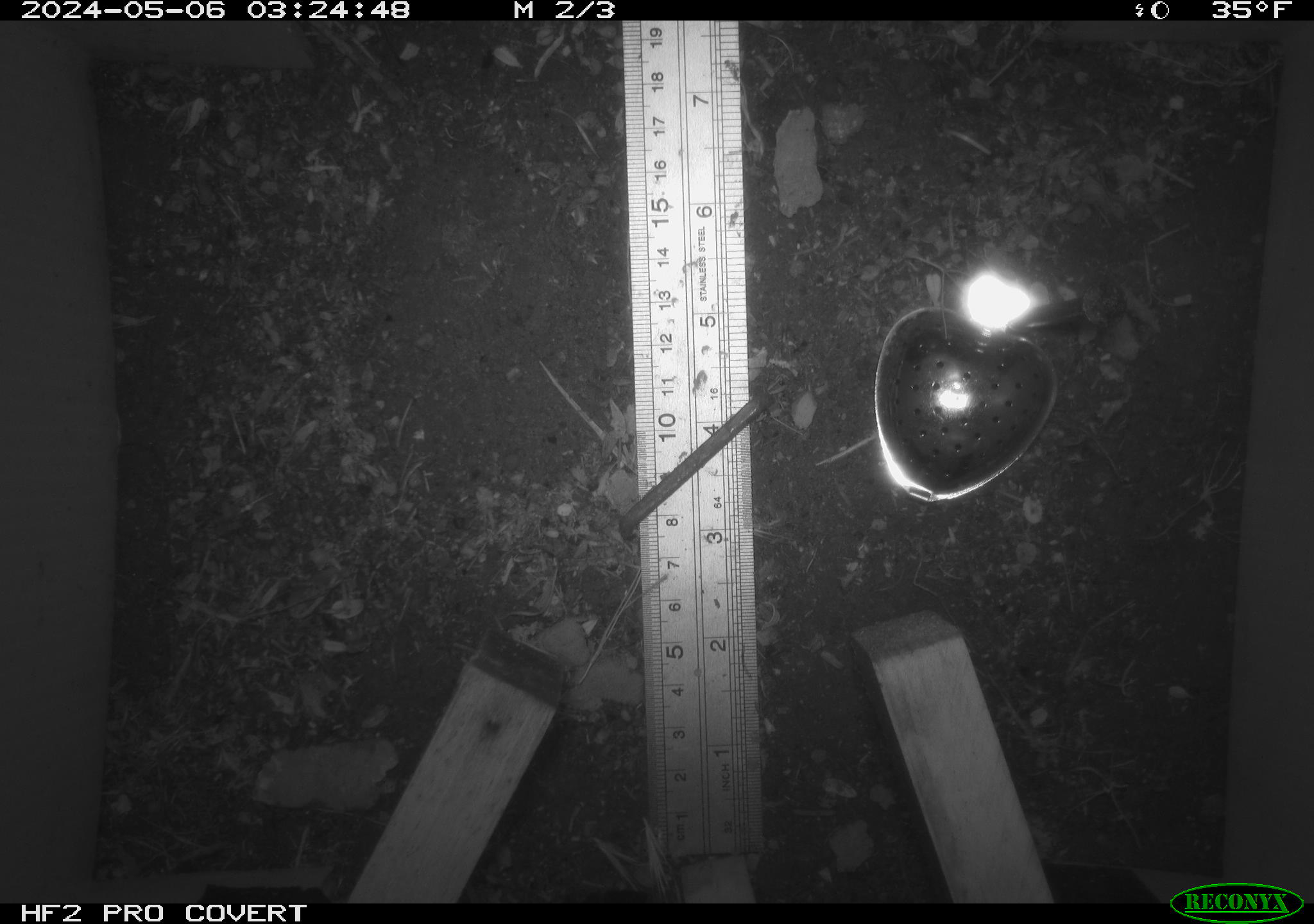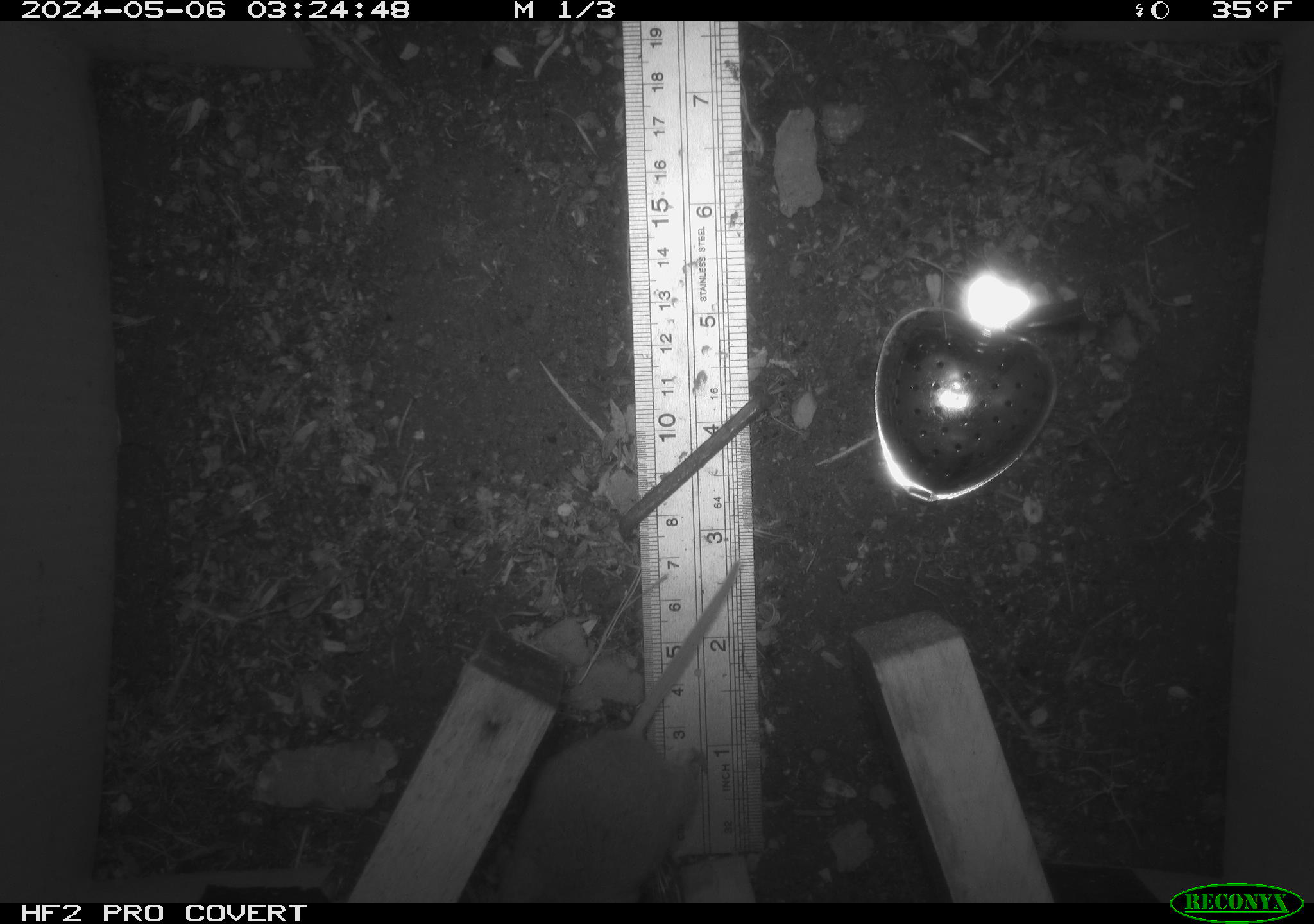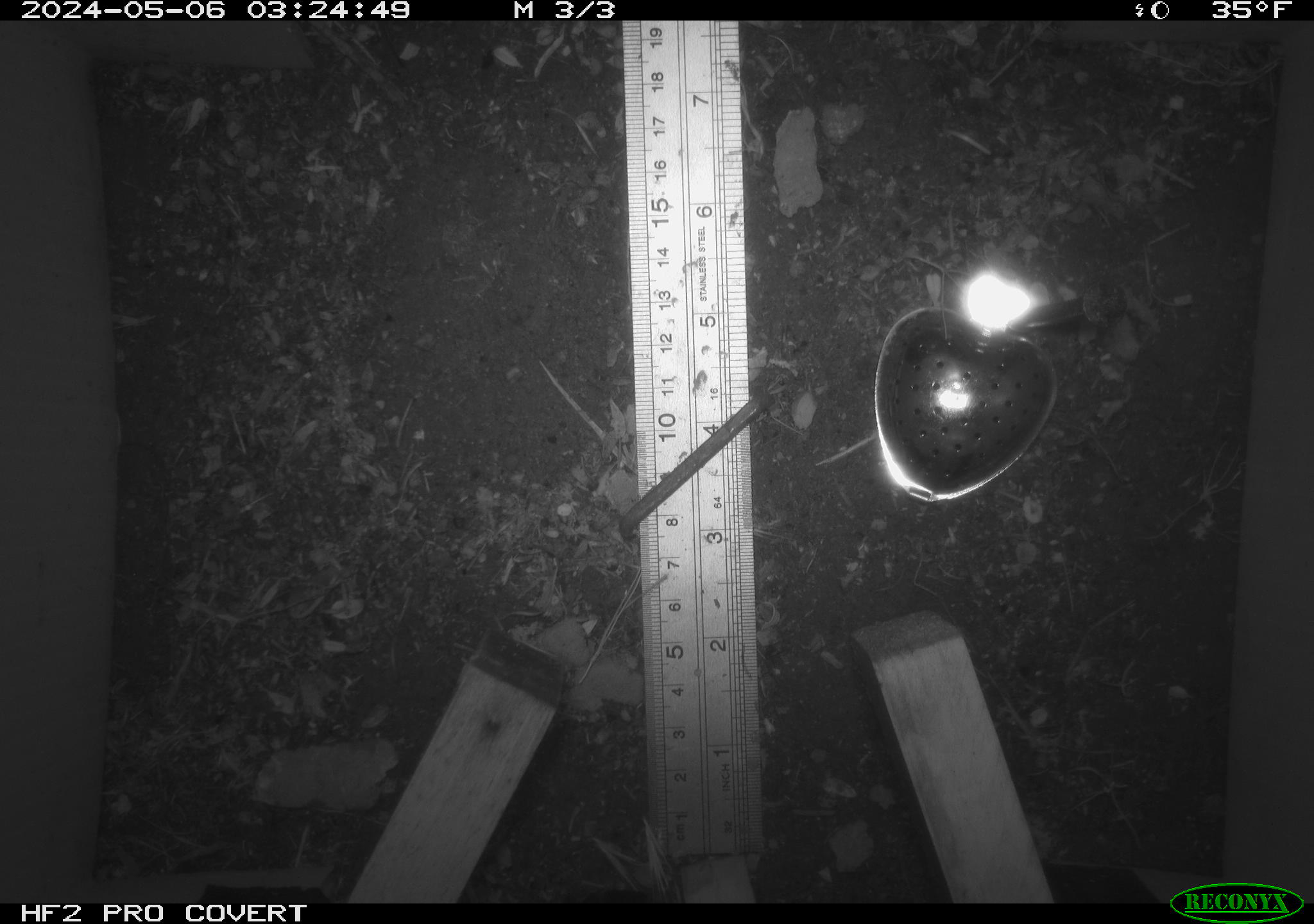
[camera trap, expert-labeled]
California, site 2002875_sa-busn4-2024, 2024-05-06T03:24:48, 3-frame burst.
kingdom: Animalia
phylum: Chordata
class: Mammalia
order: Rodentia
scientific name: Rodentia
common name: rodent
Rodent (Rodentia).